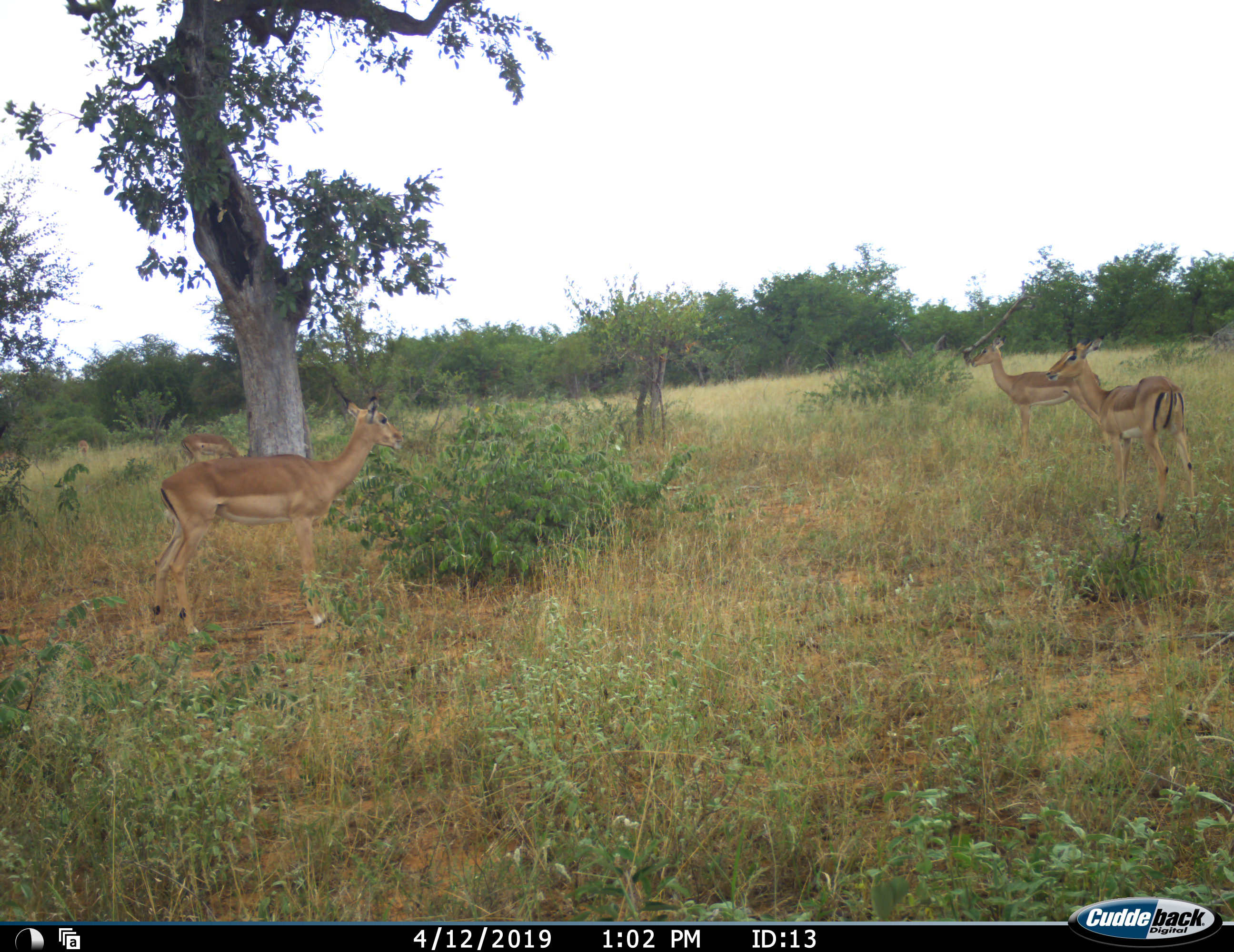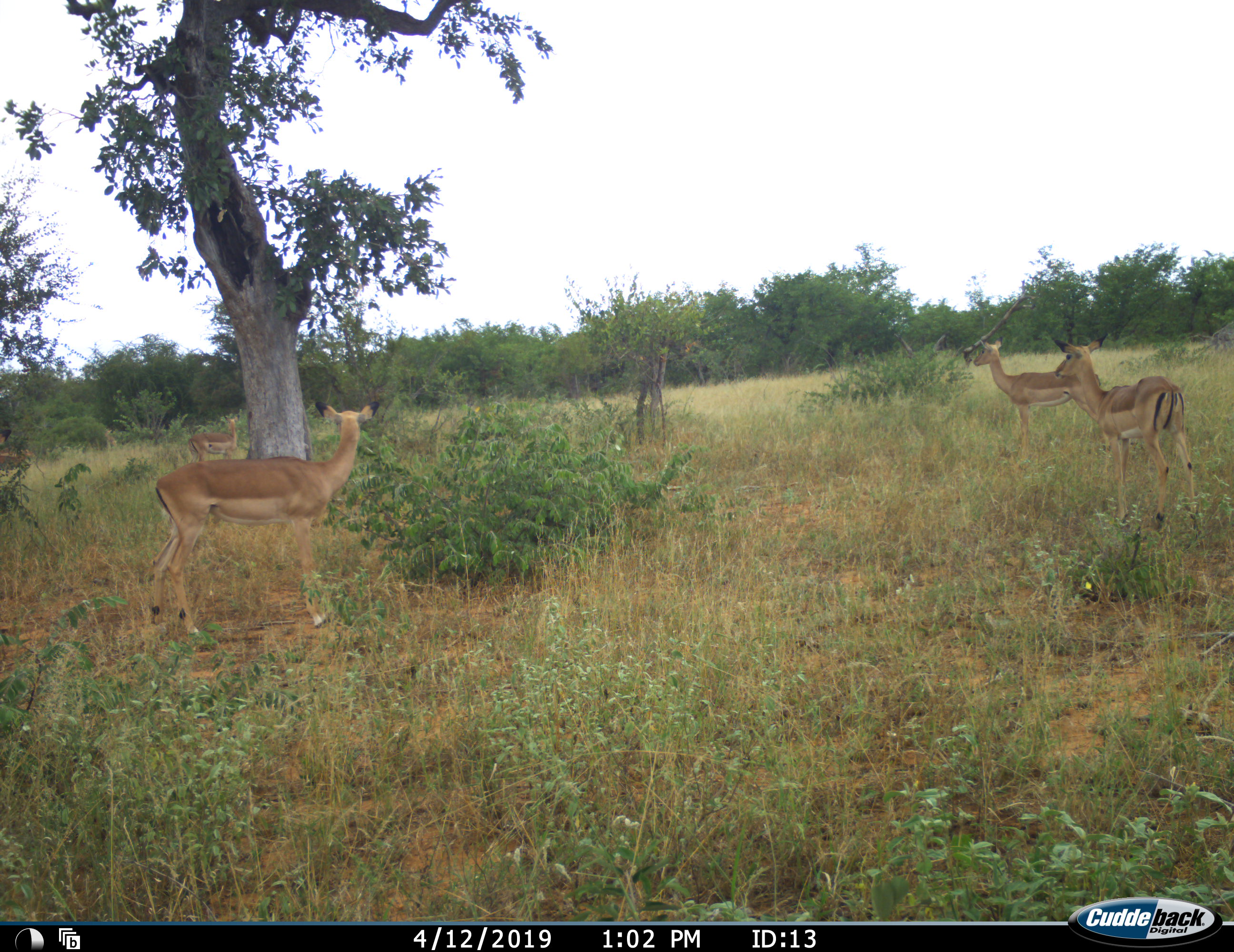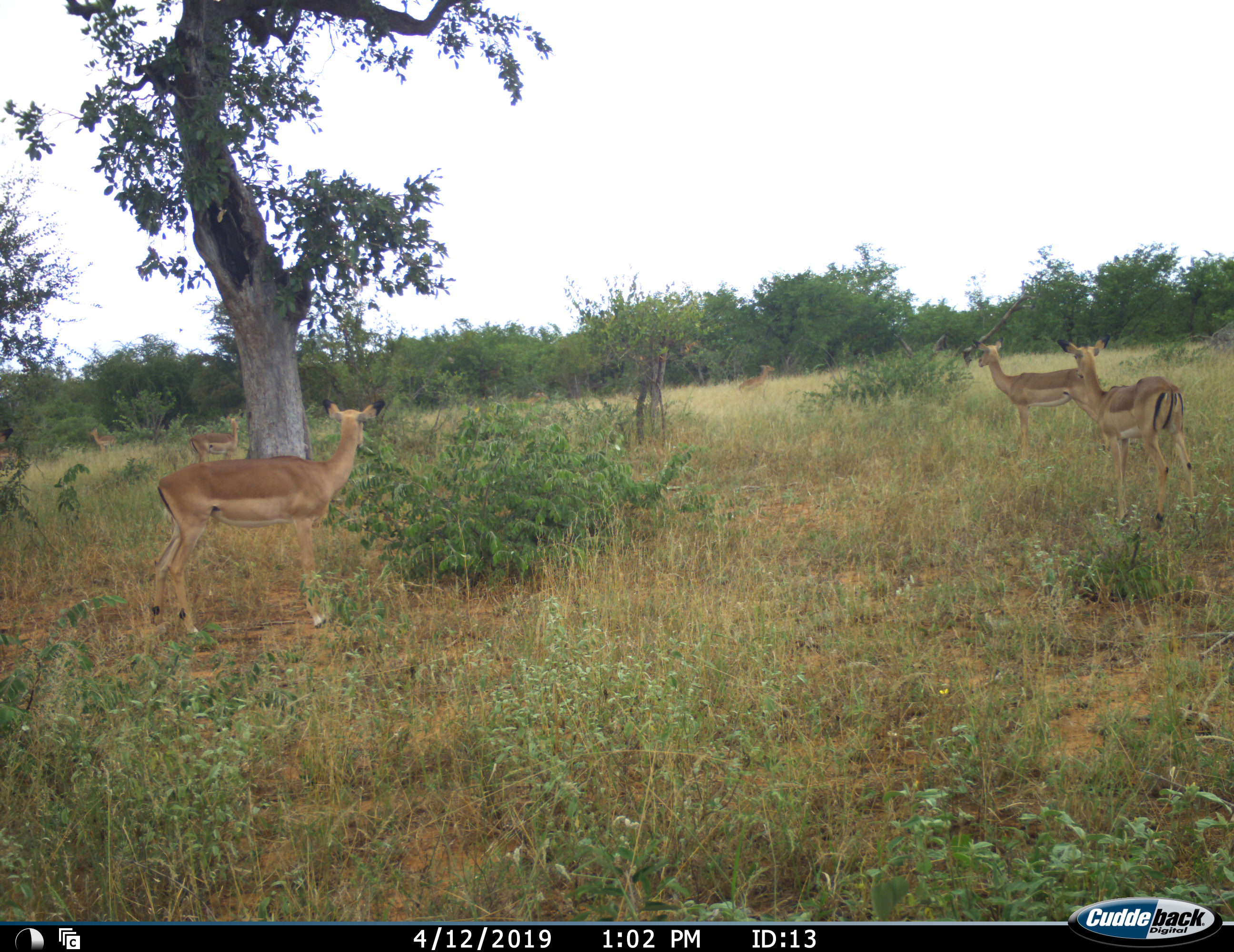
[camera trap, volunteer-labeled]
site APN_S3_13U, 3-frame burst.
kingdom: Animalia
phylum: Chordata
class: Mammalia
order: Artiodactyla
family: Bovidae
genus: Aepyceros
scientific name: Aepyceros melampus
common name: impala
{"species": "impala (Aepyceros melampus)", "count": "7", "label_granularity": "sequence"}